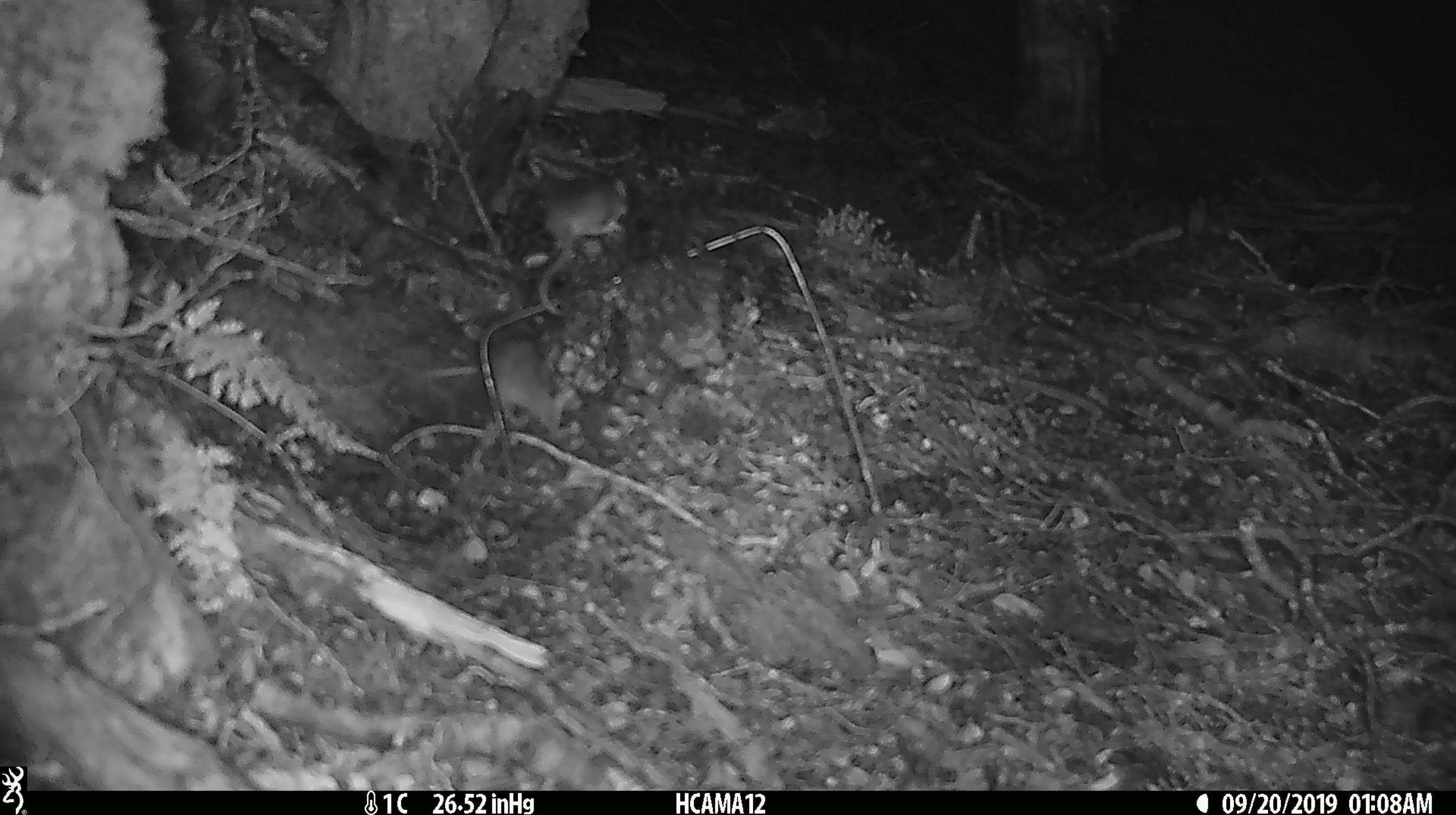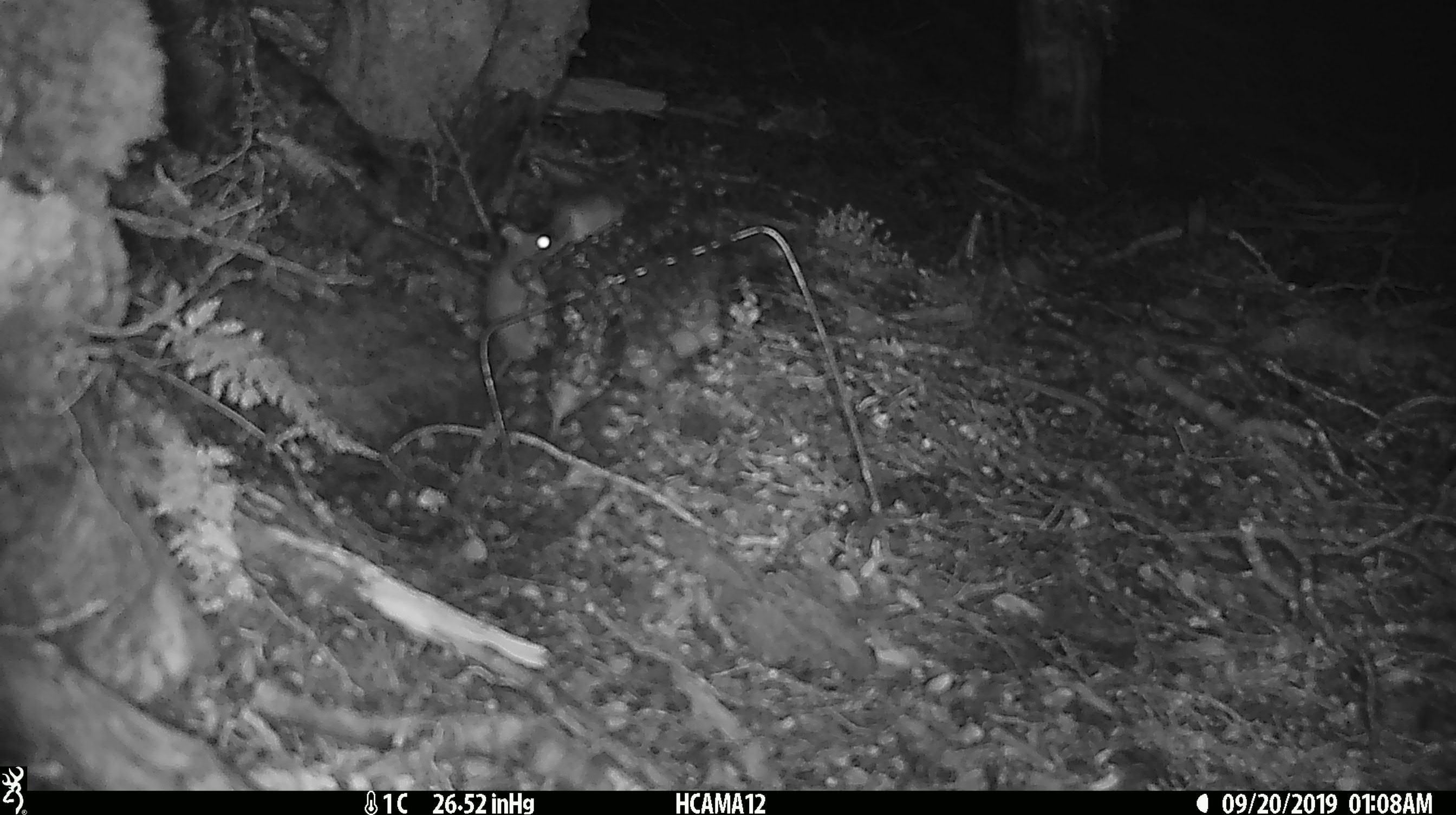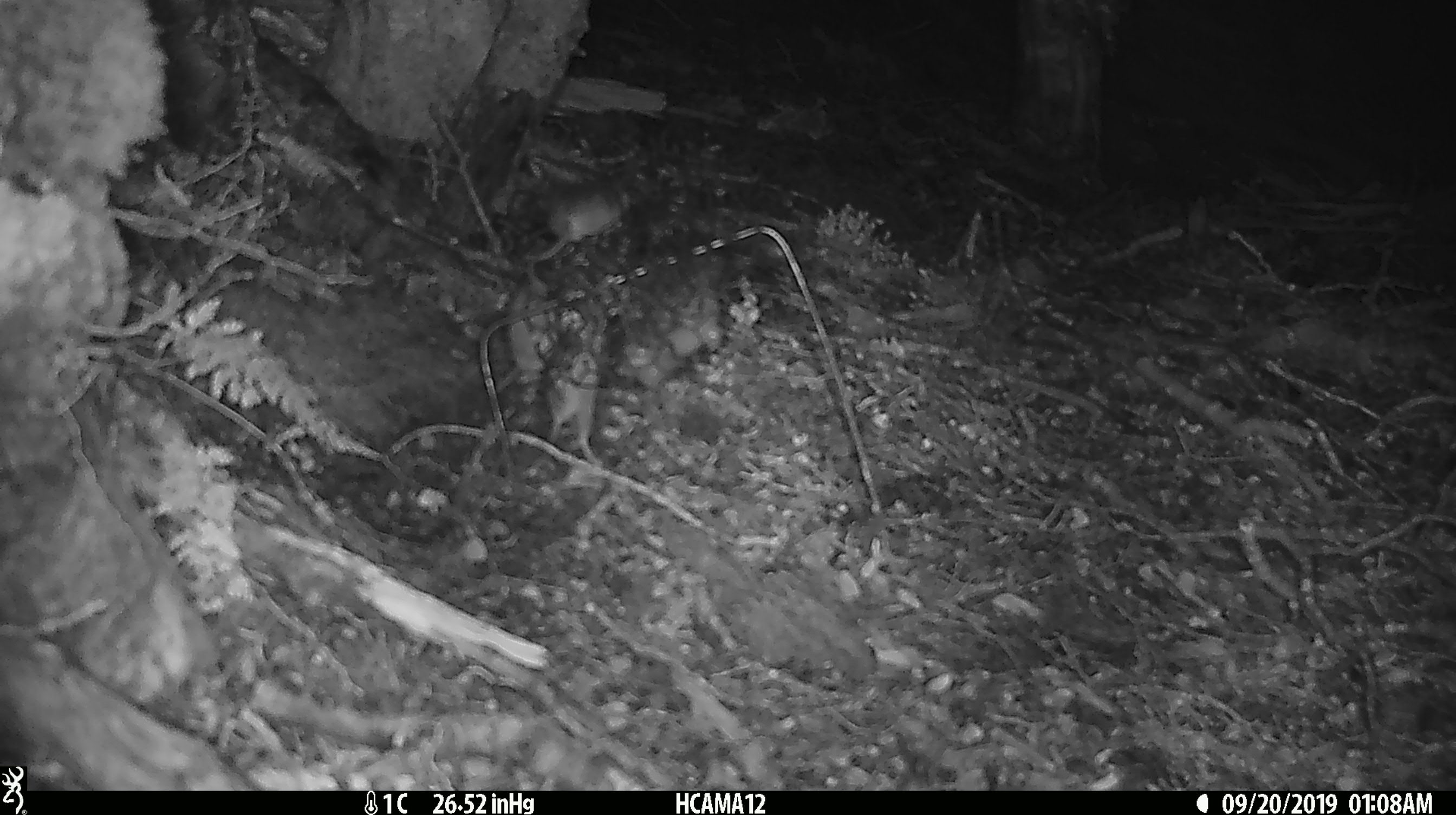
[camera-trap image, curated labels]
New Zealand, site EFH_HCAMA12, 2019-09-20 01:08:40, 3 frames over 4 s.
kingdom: Animalia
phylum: Chordata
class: Mammalia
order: Rodentia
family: Muridae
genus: Mus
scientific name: Mus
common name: mouse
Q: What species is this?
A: Mouse (Mus).